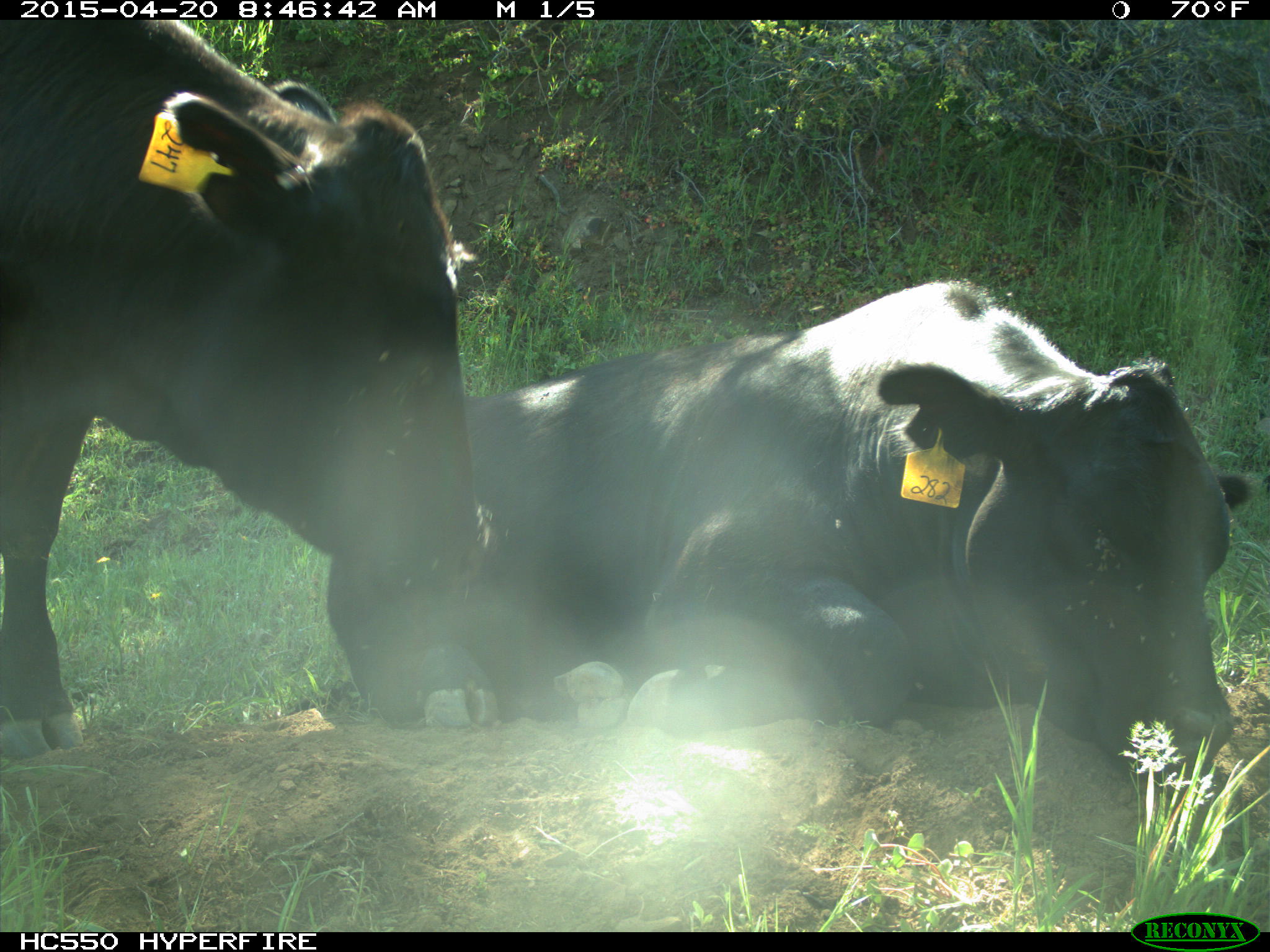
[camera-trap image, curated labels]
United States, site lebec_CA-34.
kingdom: Animalia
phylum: Chordata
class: Mammalia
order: Artiodactyla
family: Bovidae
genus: Bos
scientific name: Bos taurus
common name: domestic cow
Bos taurus (domestic cow).